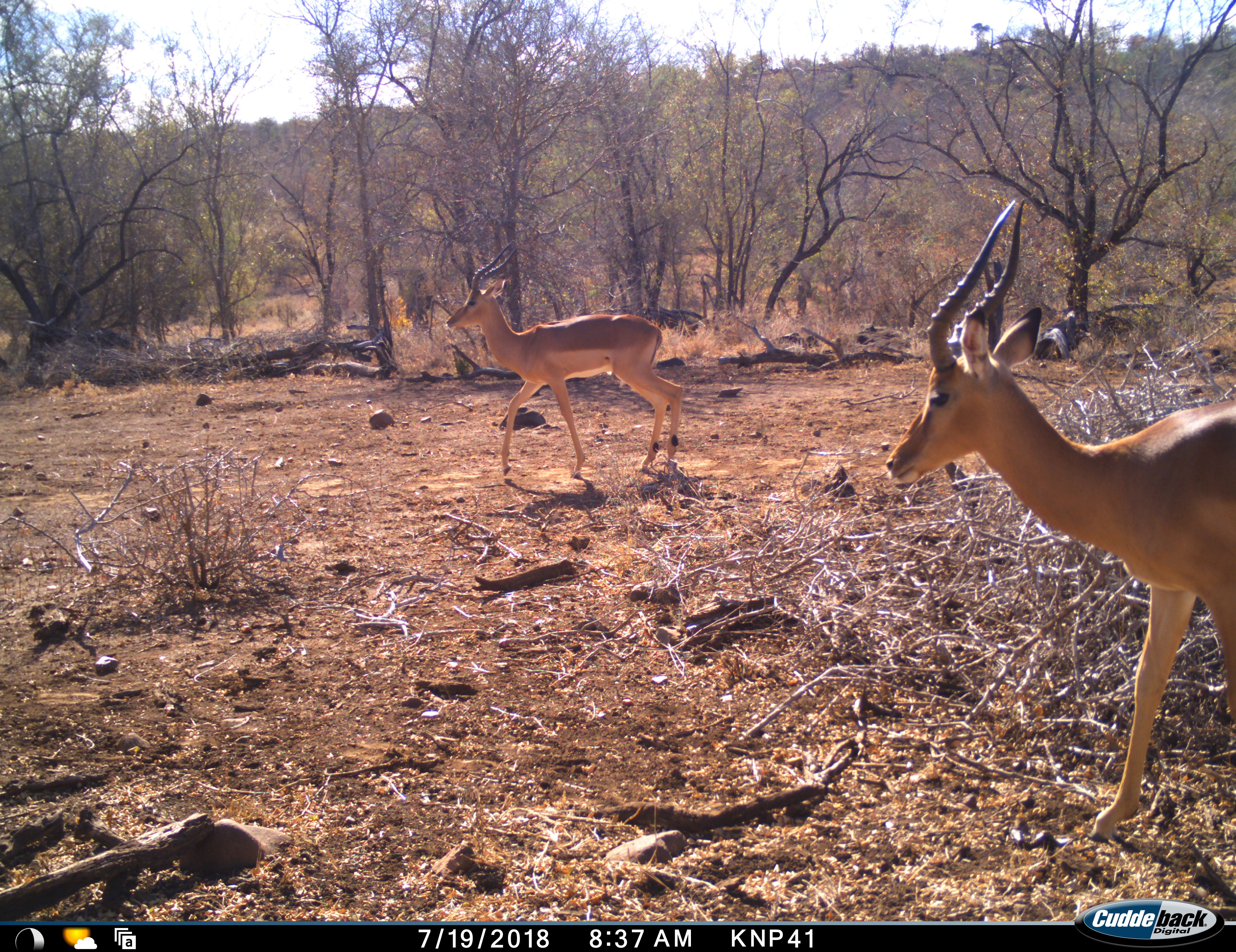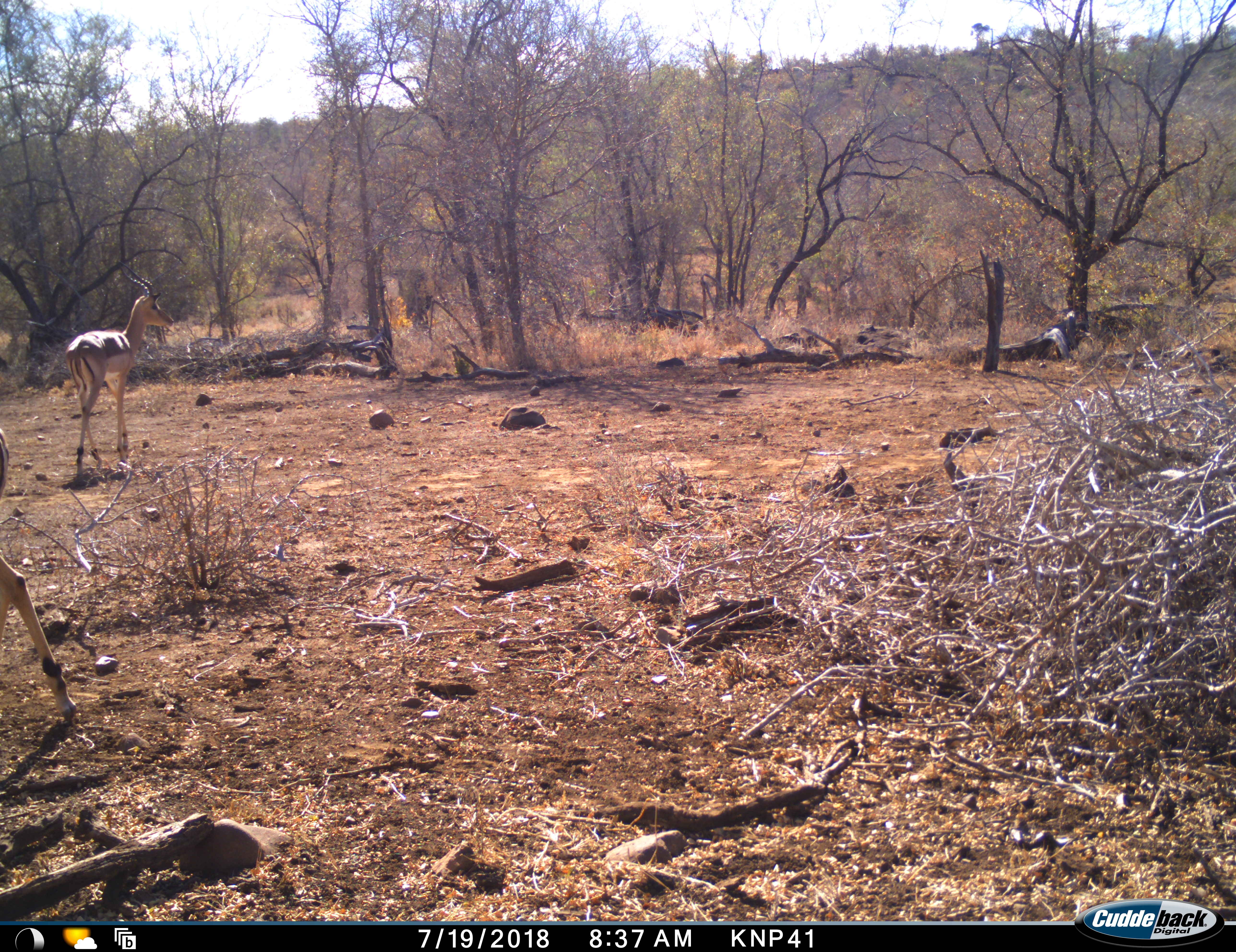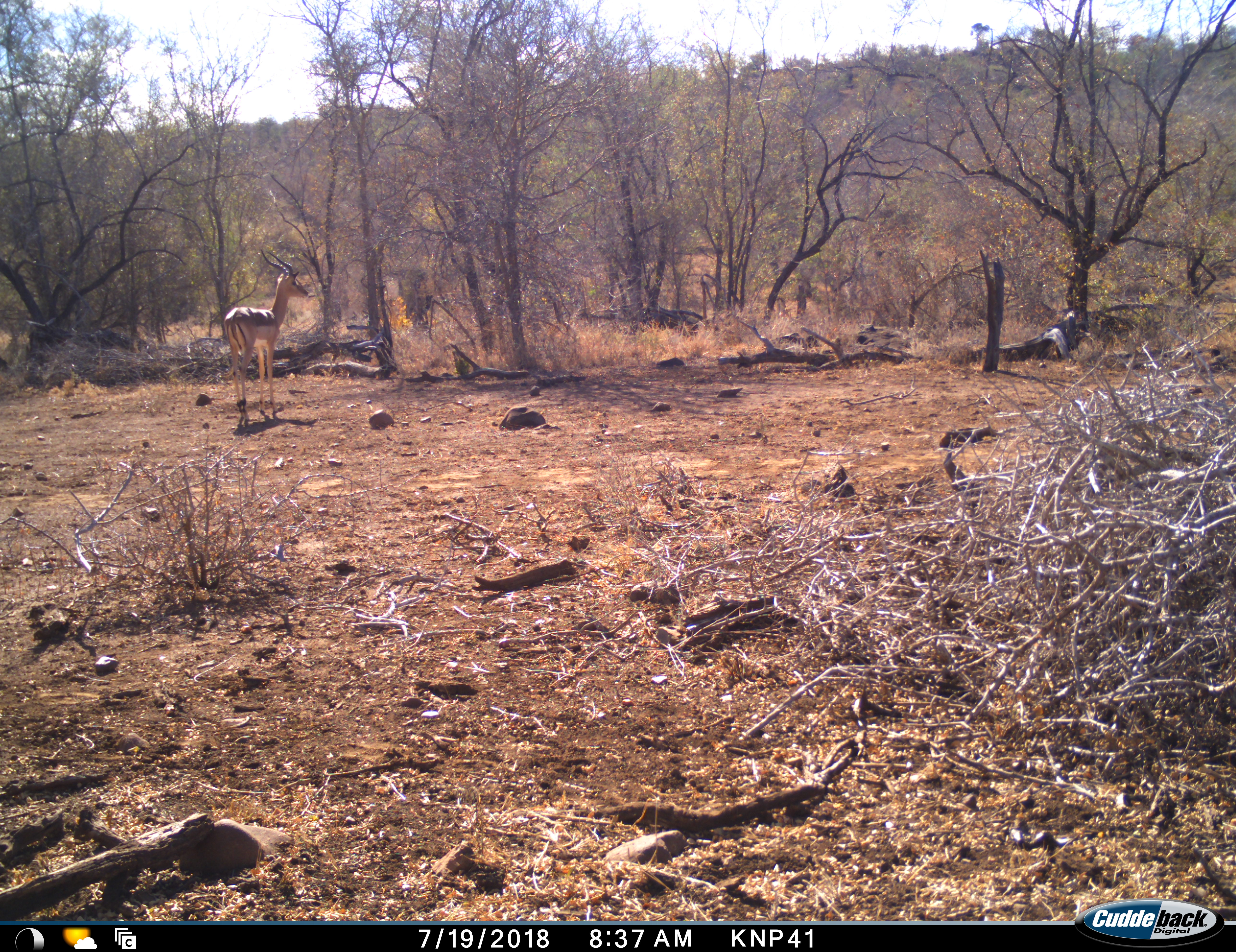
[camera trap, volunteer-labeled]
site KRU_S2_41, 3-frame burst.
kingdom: Animalia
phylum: Chordata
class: Mammalia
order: Artiodactyla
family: Bovidae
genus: Aepyceros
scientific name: Aepyceros melampus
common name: impala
Impala (Aepyceros melampus), count 2. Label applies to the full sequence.